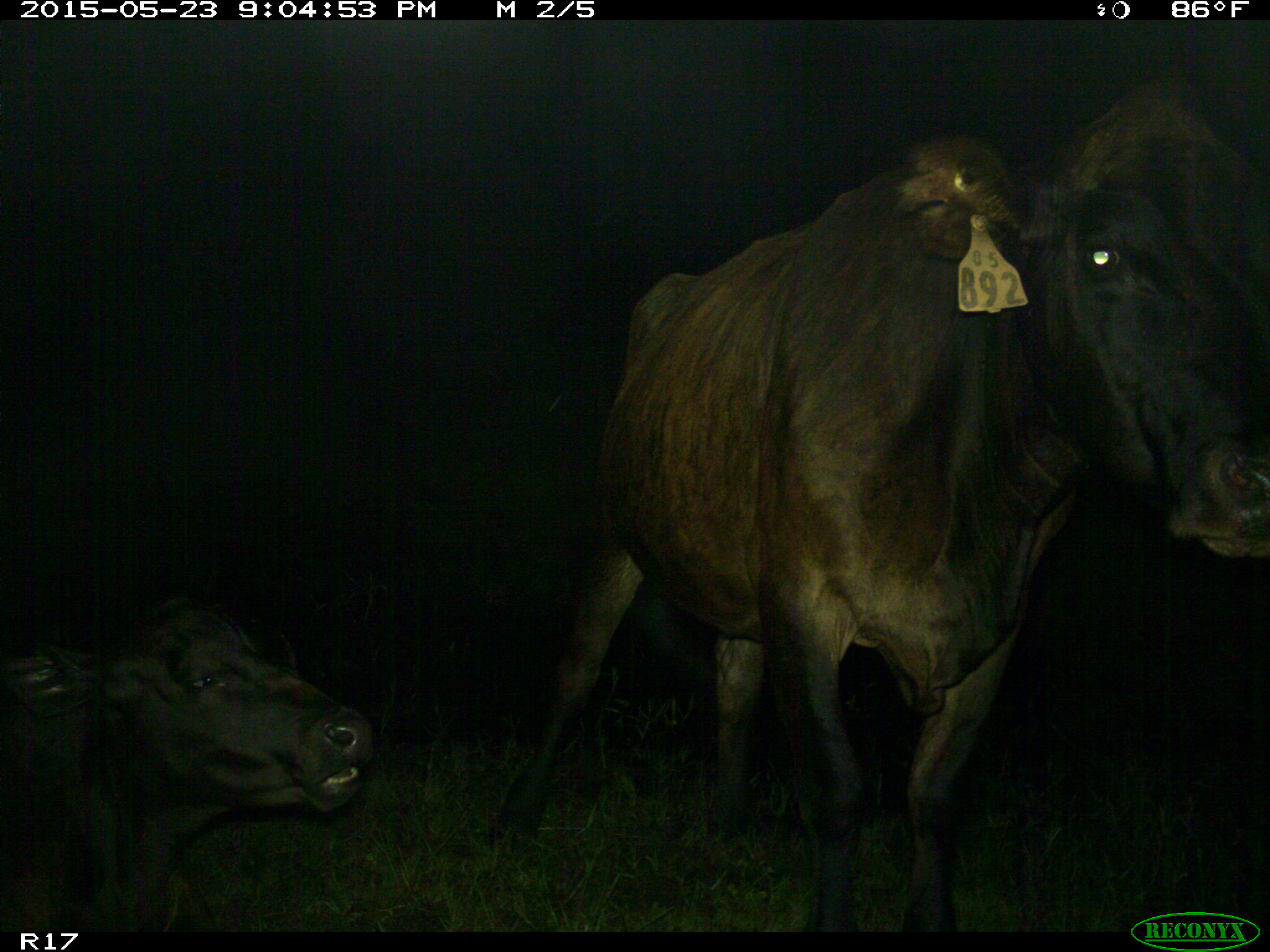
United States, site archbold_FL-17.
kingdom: Animalia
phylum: Chordata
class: Mammalia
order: Artiodactyla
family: Bovidae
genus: Bos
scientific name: Bos taurus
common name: domestic cow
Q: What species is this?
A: Bos taurus (domestic cow).